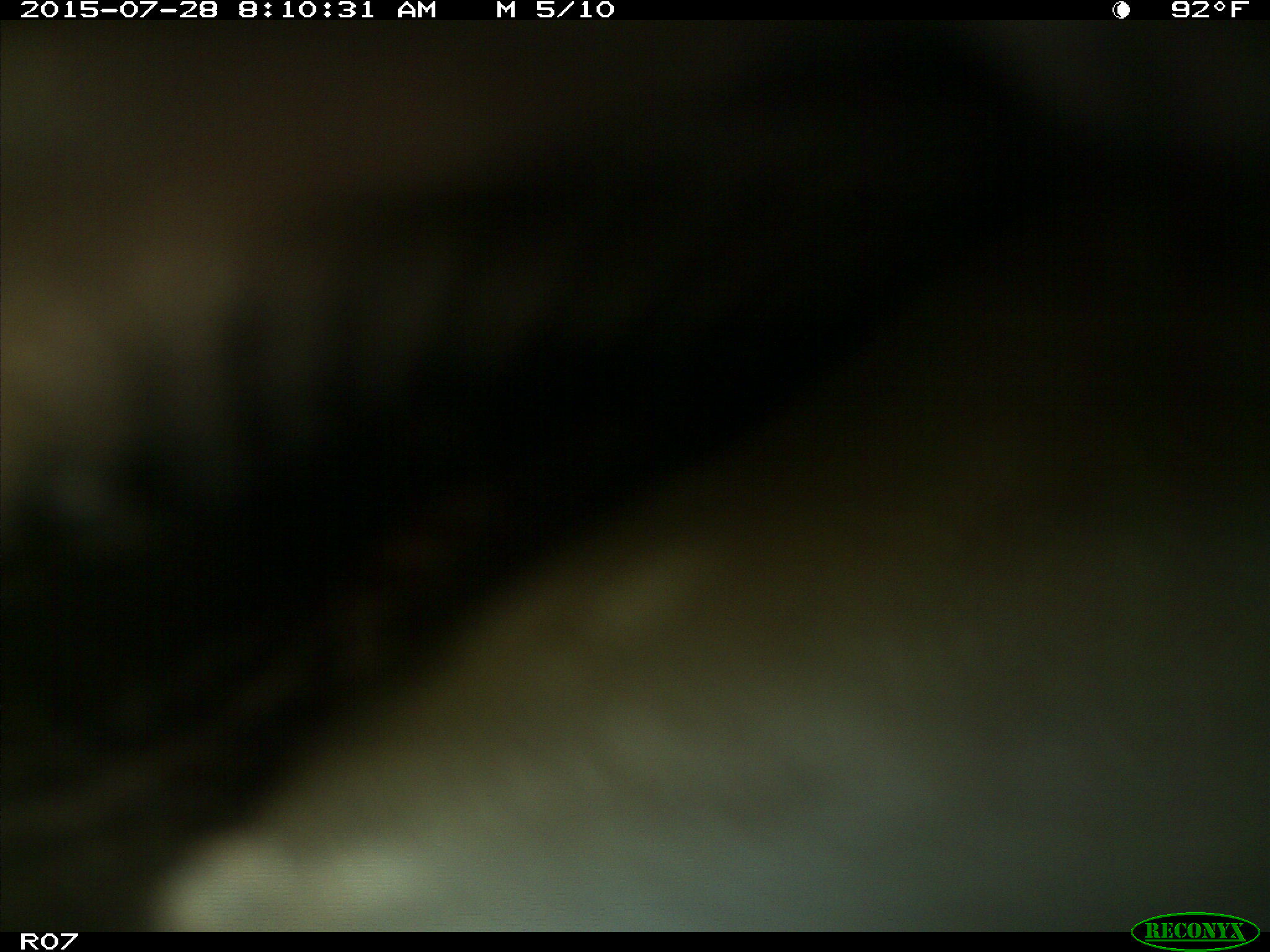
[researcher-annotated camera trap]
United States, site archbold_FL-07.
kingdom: Animalia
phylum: Chordata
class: Mammalia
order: Artiodactyla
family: Bovidae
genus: Bos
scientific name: Bos taurus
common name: domestic cow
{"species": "Bos taurus (domestic cow)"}